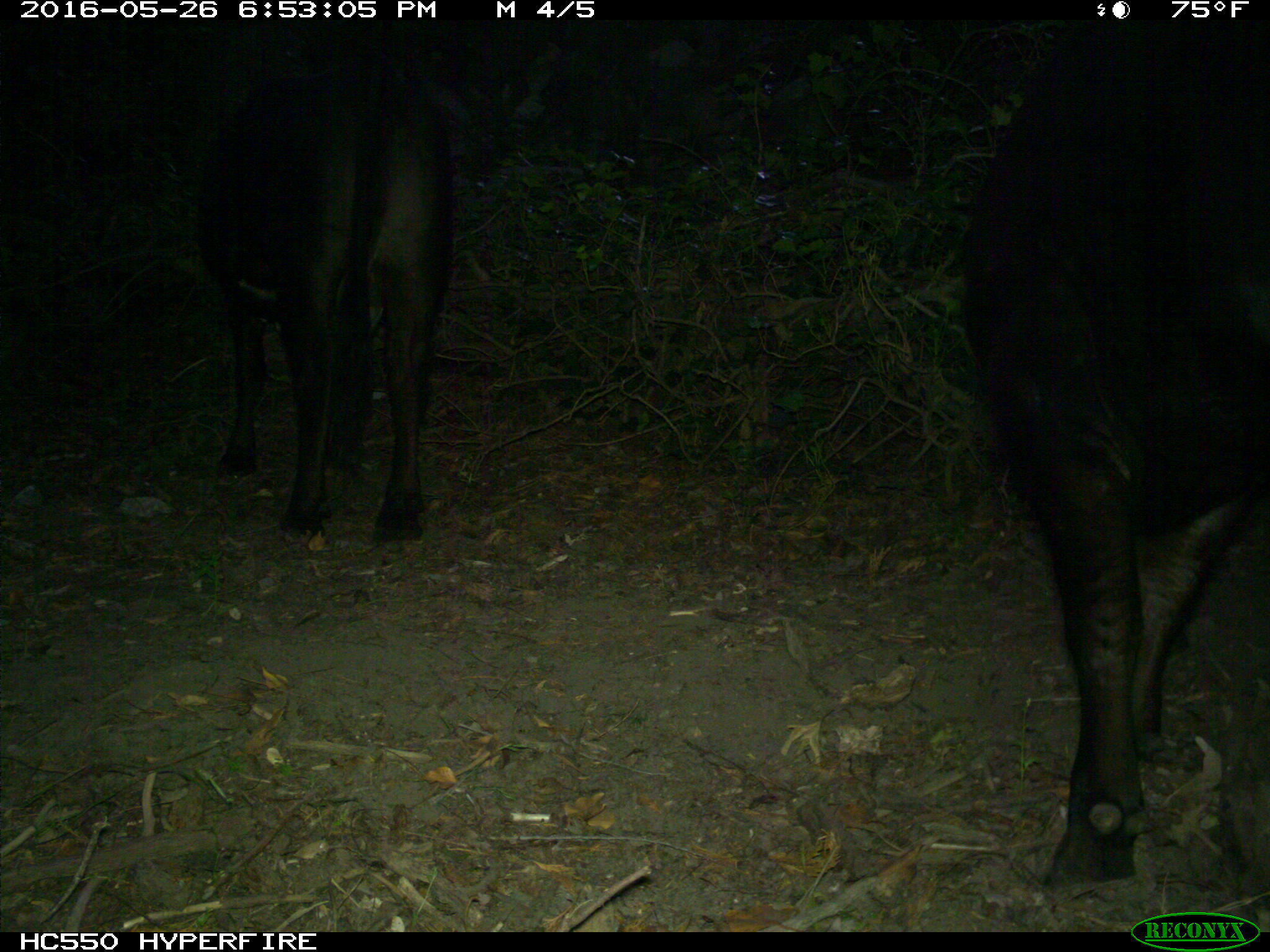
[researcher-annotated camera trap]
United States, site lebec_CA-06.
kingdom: Animalia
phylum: Chordata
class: Mammalia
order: Artiodactyla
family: Bovidae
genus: Bos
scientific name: Bos taurus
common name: domestic cow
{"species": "Bos taurus (domestic cow)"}